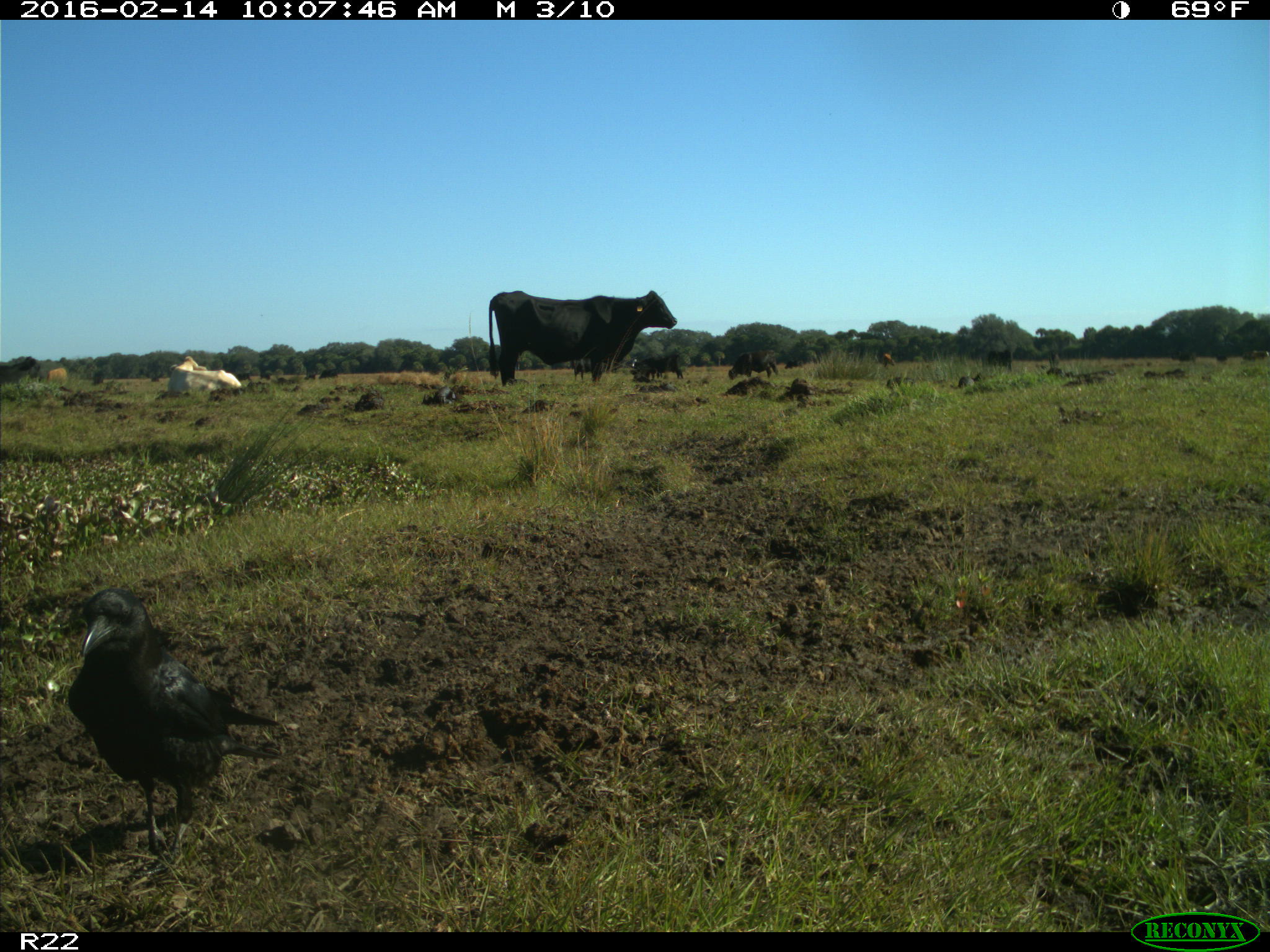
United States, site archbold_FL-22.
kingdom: Animalia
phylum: Chordata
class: Mammalia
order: Artiodactyla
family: Bovidae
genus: Bos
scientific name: Bos taurus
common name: domestic cow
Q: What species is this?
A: Bos taurus (domestic cow).